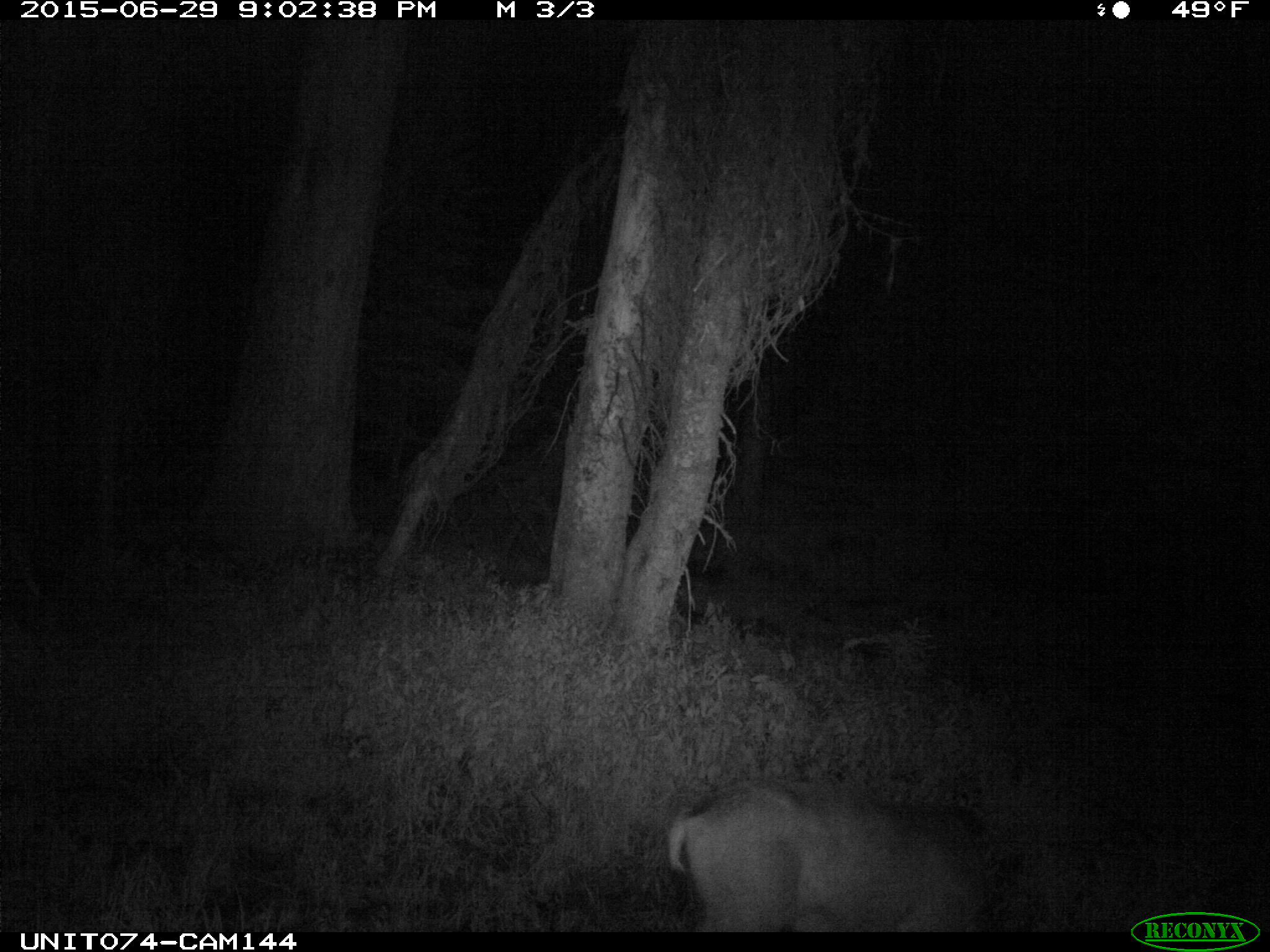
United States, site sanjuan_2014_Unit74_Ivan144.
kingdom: Animalia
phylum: Chordata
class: Mammalia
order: Artiodactyla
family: Cervidae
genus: Odocoileus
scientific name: Odocoileus hemionus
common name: mule deer